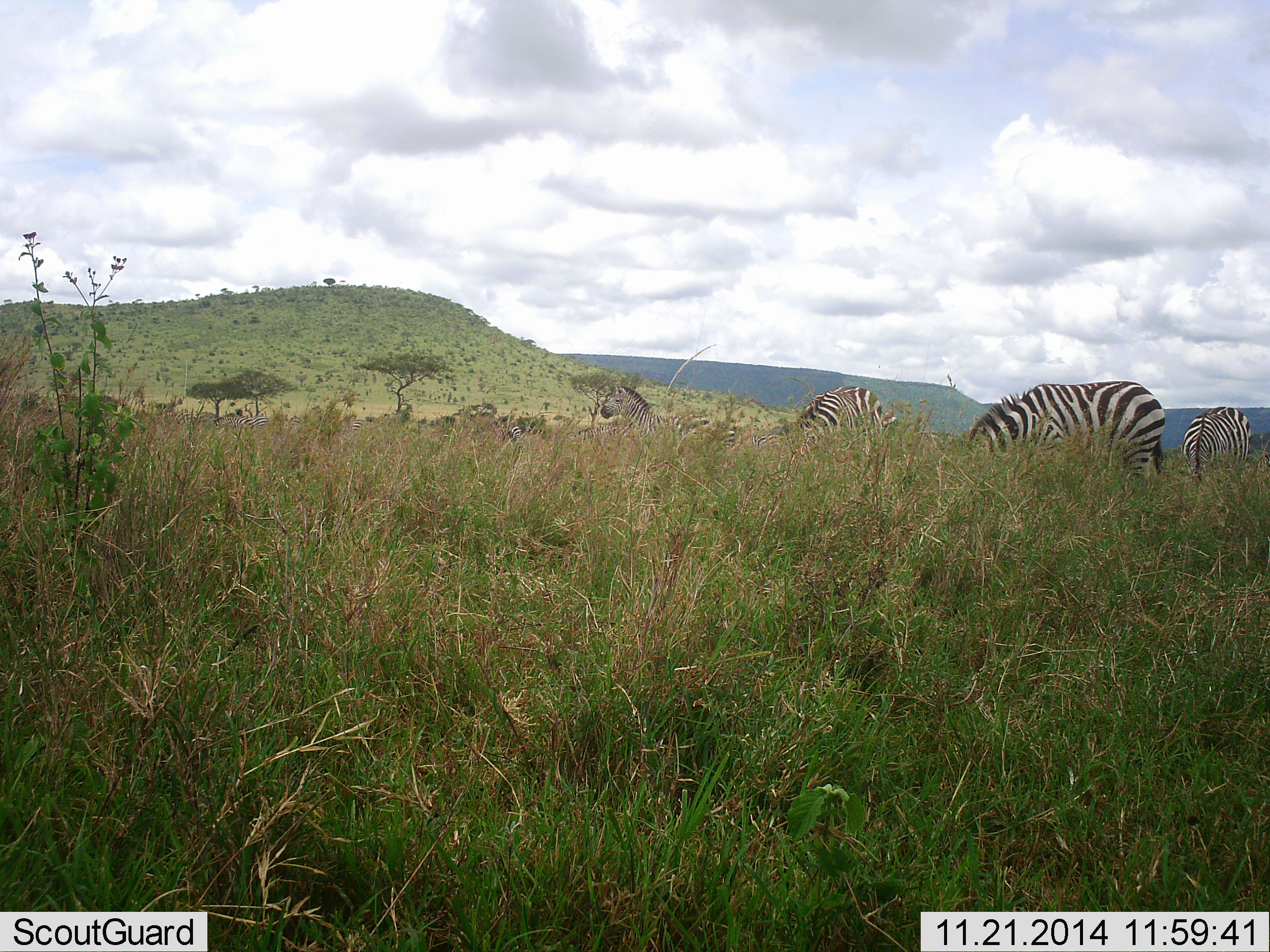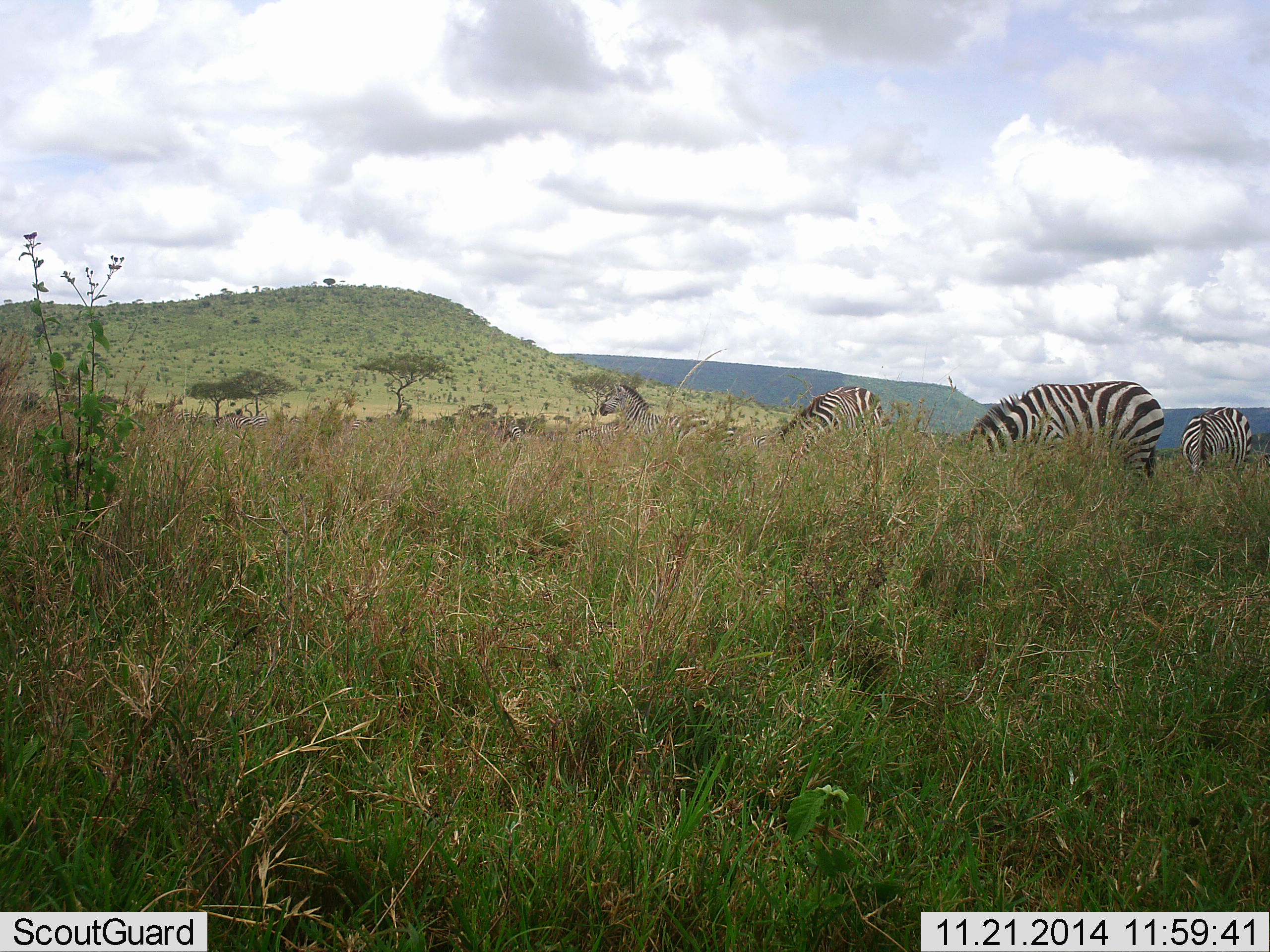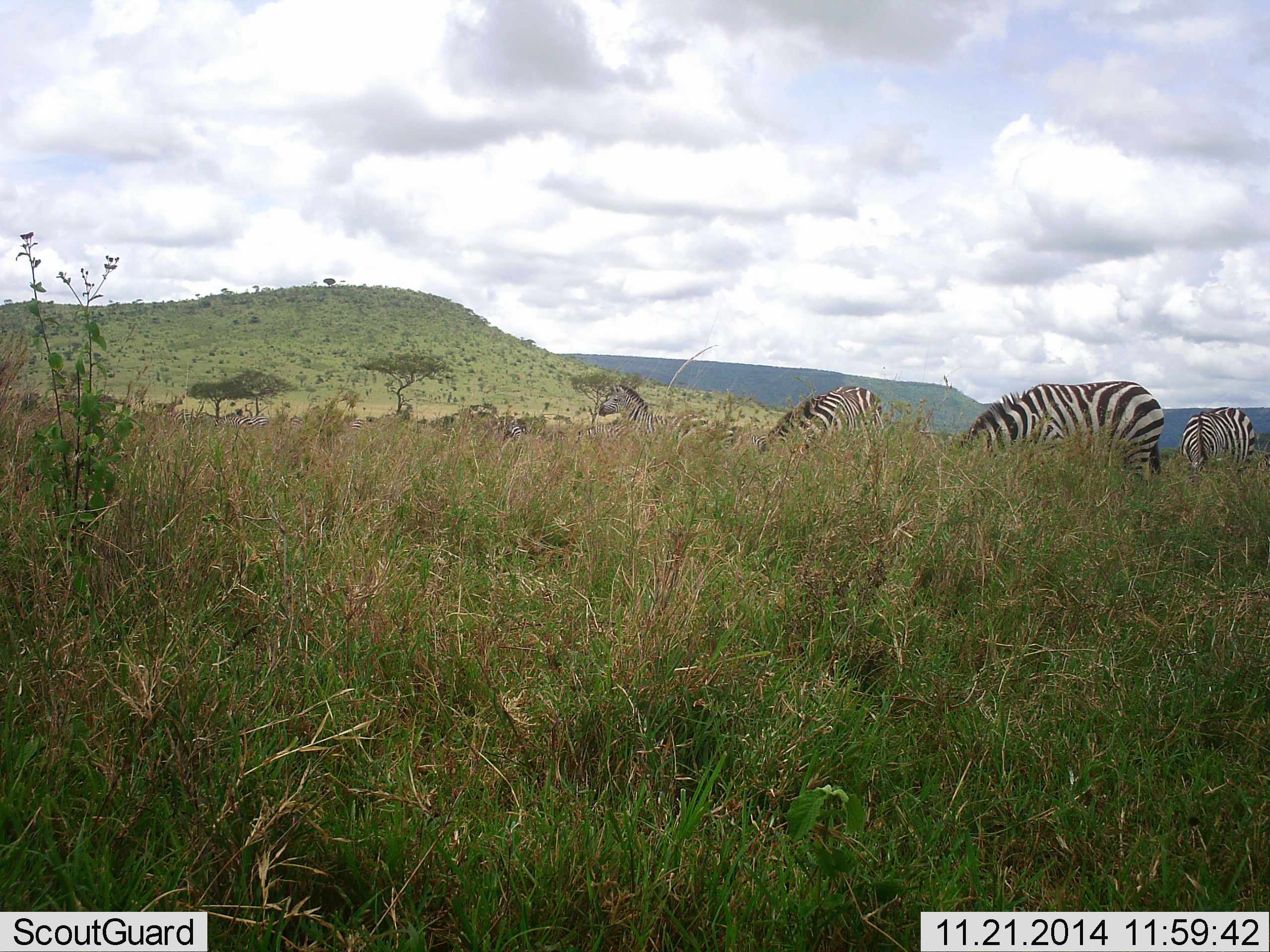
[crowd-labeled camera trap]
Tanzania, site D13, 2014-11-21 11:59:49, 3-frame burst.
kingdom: Animalia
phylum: Chordata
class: Mammalia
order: Perissodactyla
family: Equidae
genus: Equus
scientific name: Equus quagga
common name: plains zebra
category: zebra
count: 4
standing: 30%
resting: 0%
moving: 0%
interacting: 0%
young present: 0%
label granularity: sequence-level